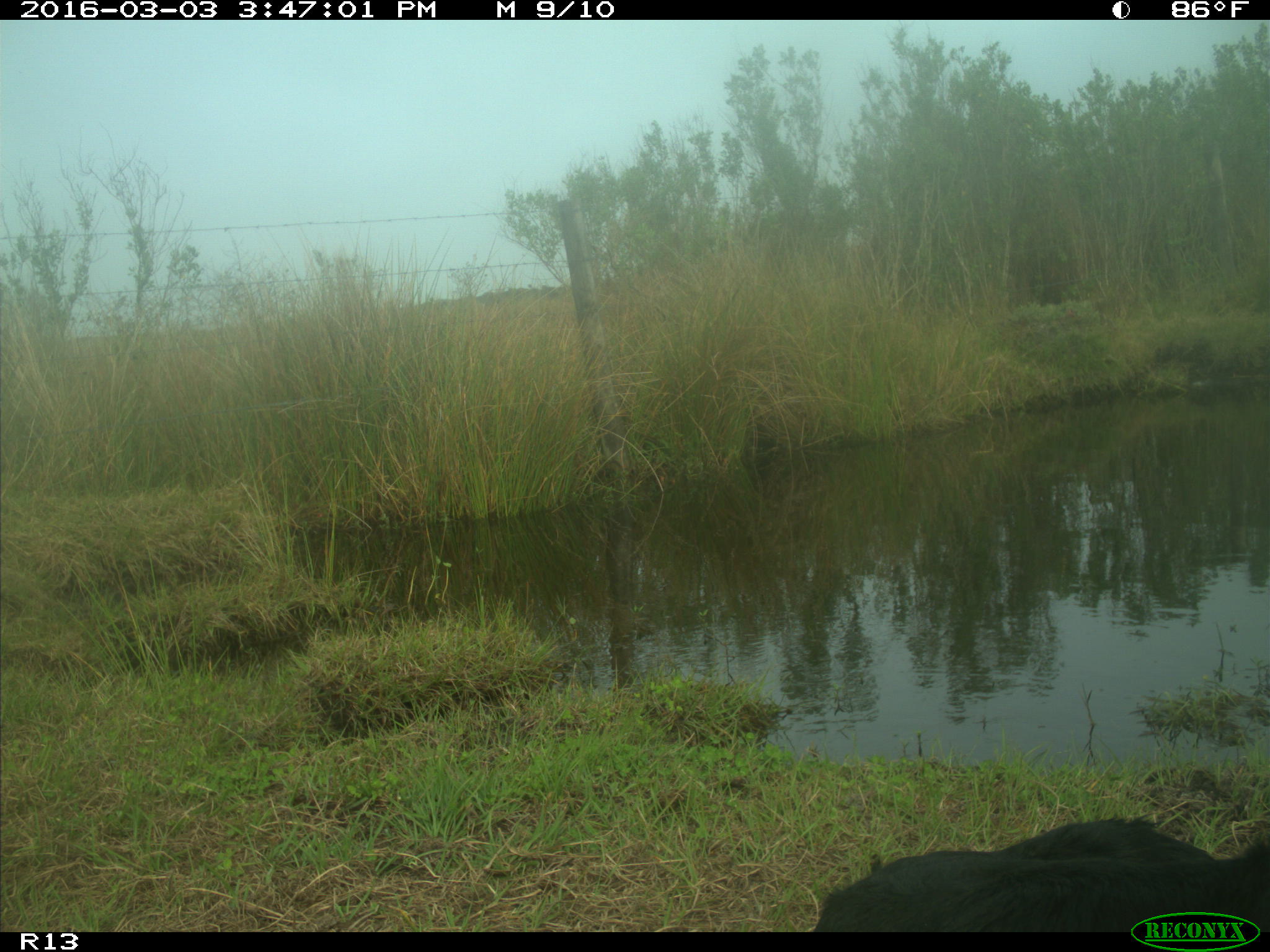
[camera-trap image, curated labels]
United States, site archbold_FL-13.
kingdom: Animalia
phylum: Chordata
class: Mammalia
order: Artiodactyla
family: Bovidae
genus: Bos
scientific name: Bos taurus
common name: domestic cow